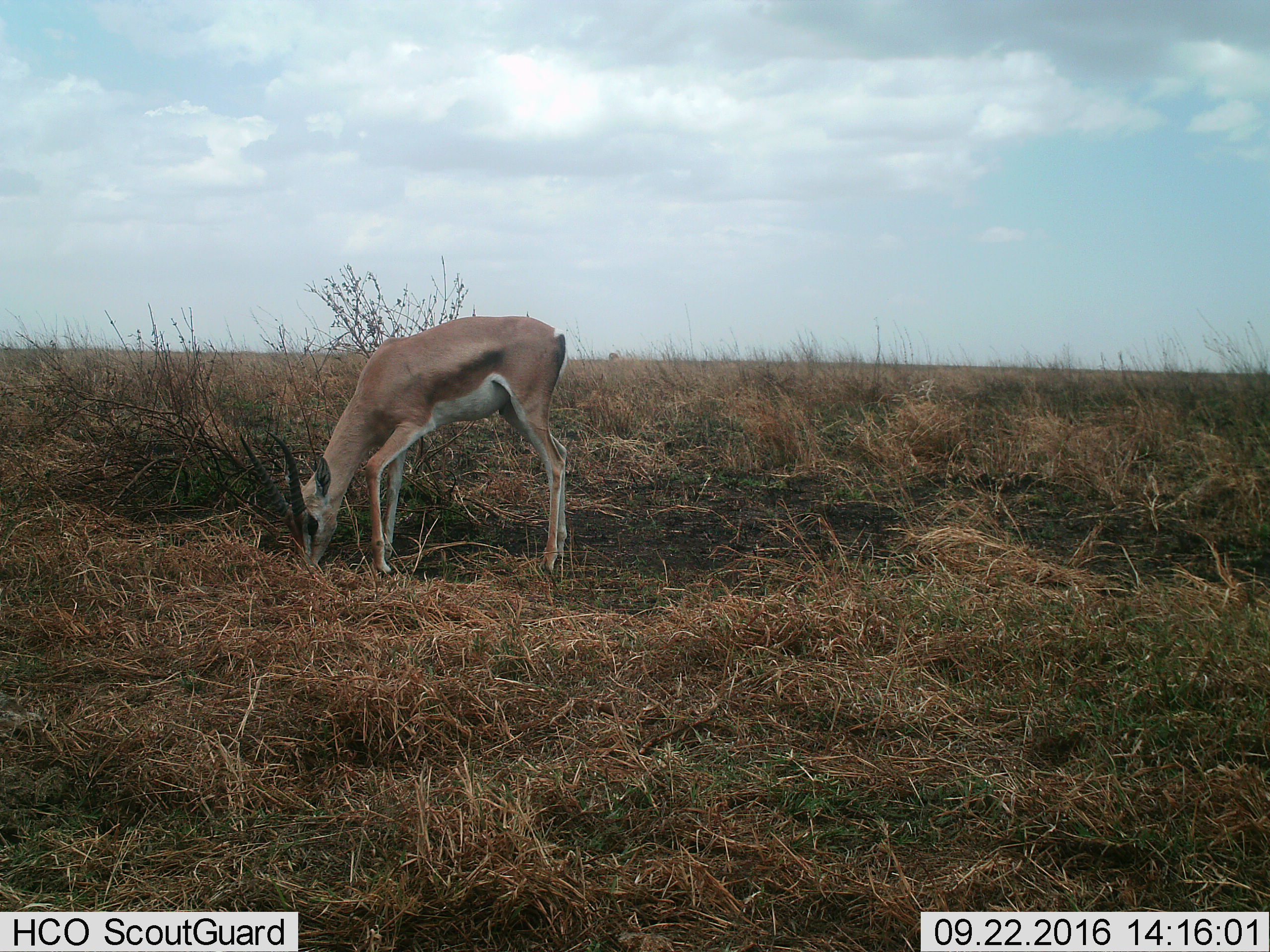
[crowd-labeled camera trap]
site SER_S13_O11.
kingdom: Animalia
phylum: Chordata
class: Mammalia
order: Artiodactyla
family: Bovidae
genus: Nanger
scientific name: Nanger granti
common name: grant's gazelle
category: gazellegrants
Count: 1.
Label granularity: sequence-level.